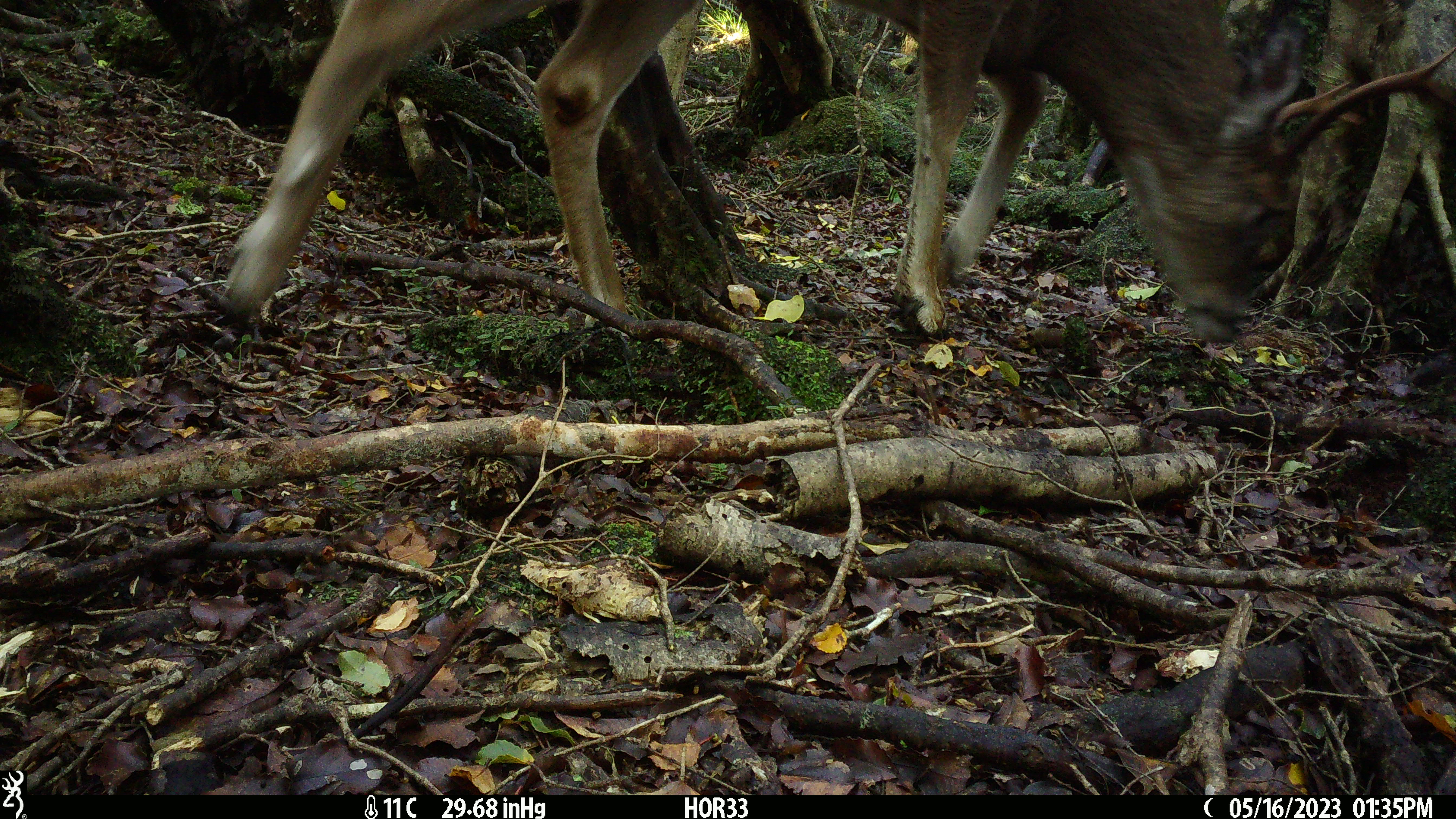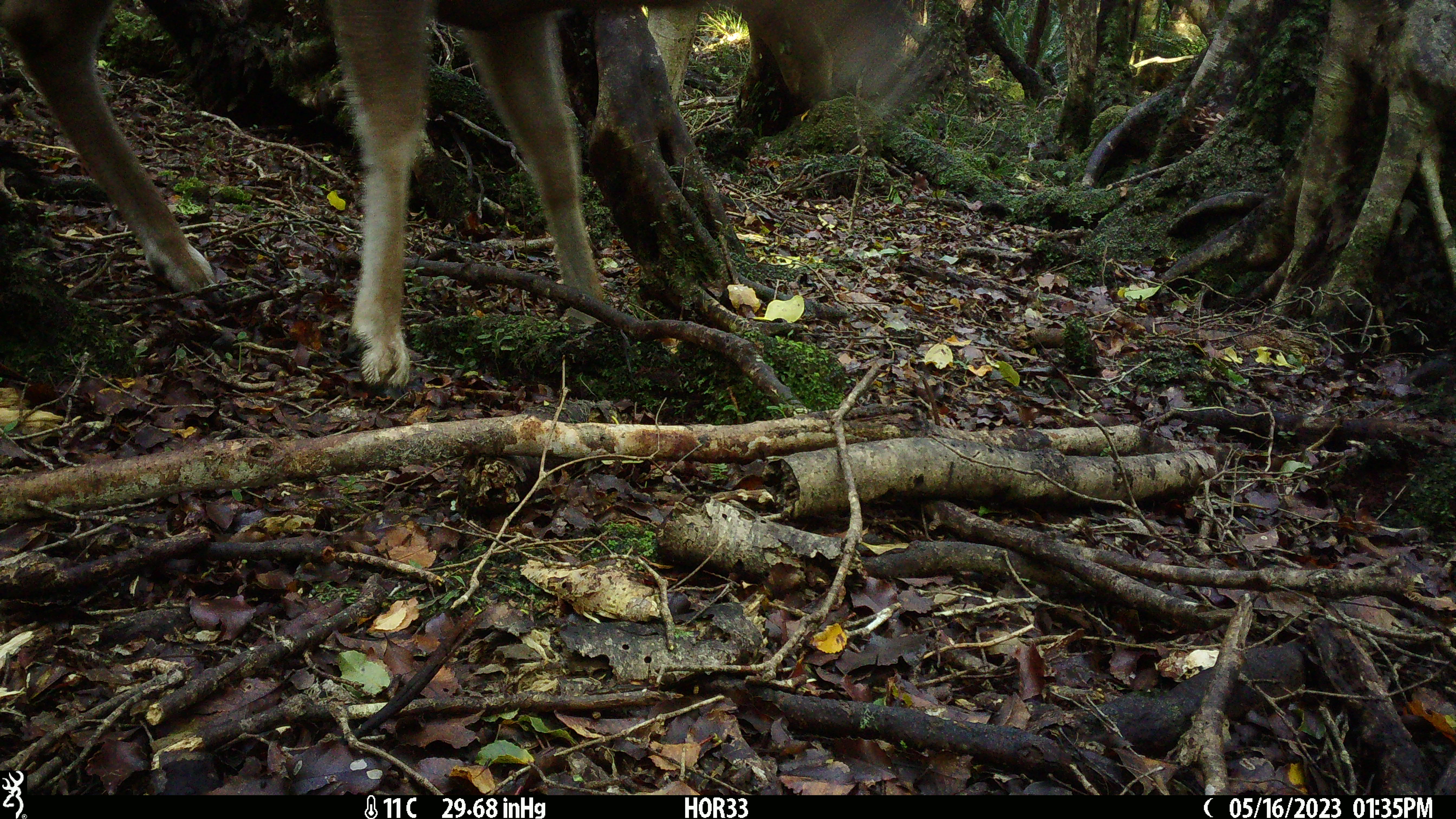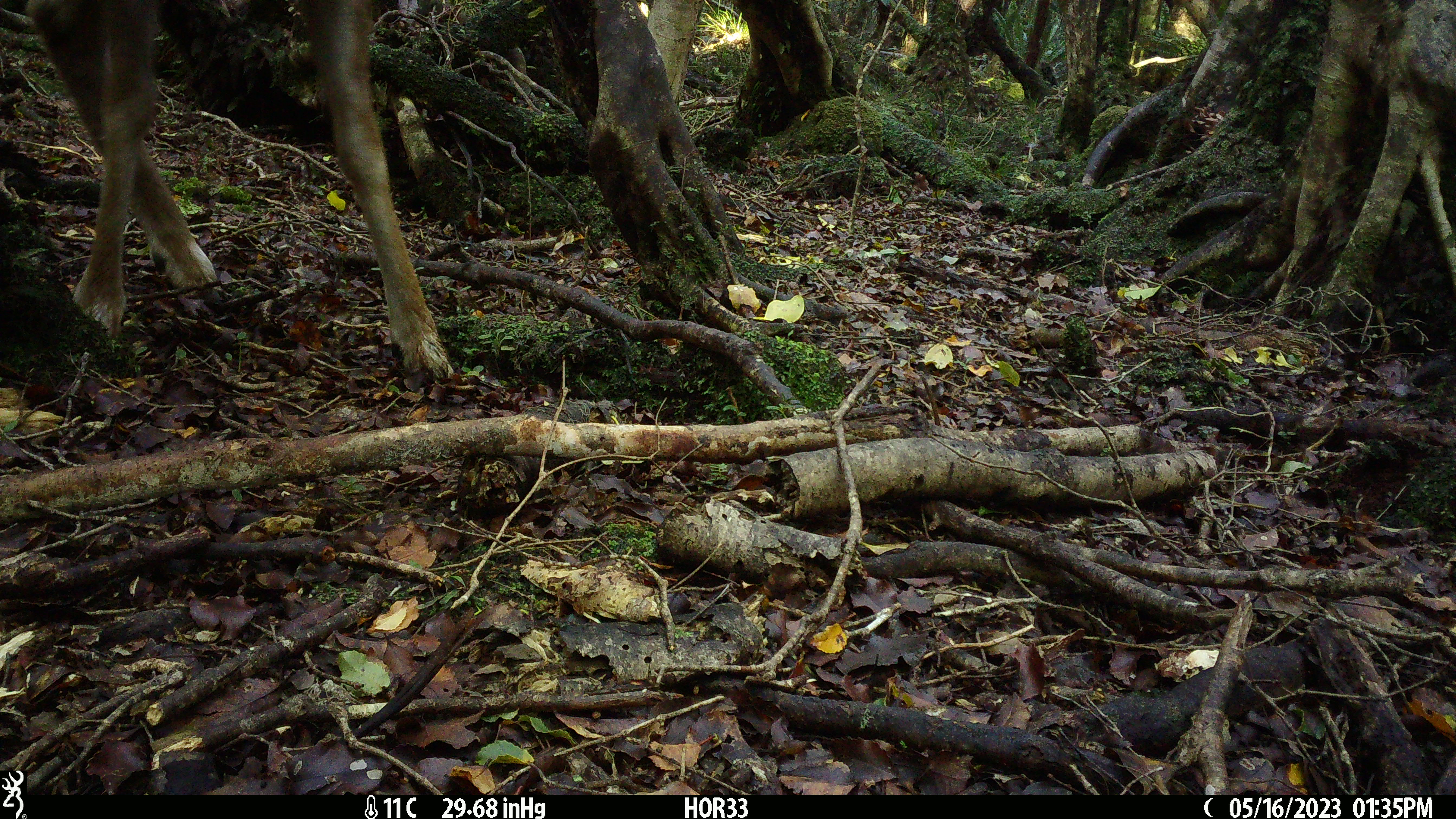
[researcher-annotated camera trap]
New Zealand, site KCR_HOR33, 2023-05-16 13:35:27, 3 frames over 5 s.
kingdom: Animalia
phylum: Chordata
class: Mammalia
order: Artiodactyla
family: Cervidae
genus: Odocoileus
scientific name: Odocoileus virginianus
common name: white-tailed deer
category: white tailed deer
White tailed deer (white-tailed deer) (Odocoileus virginianus).